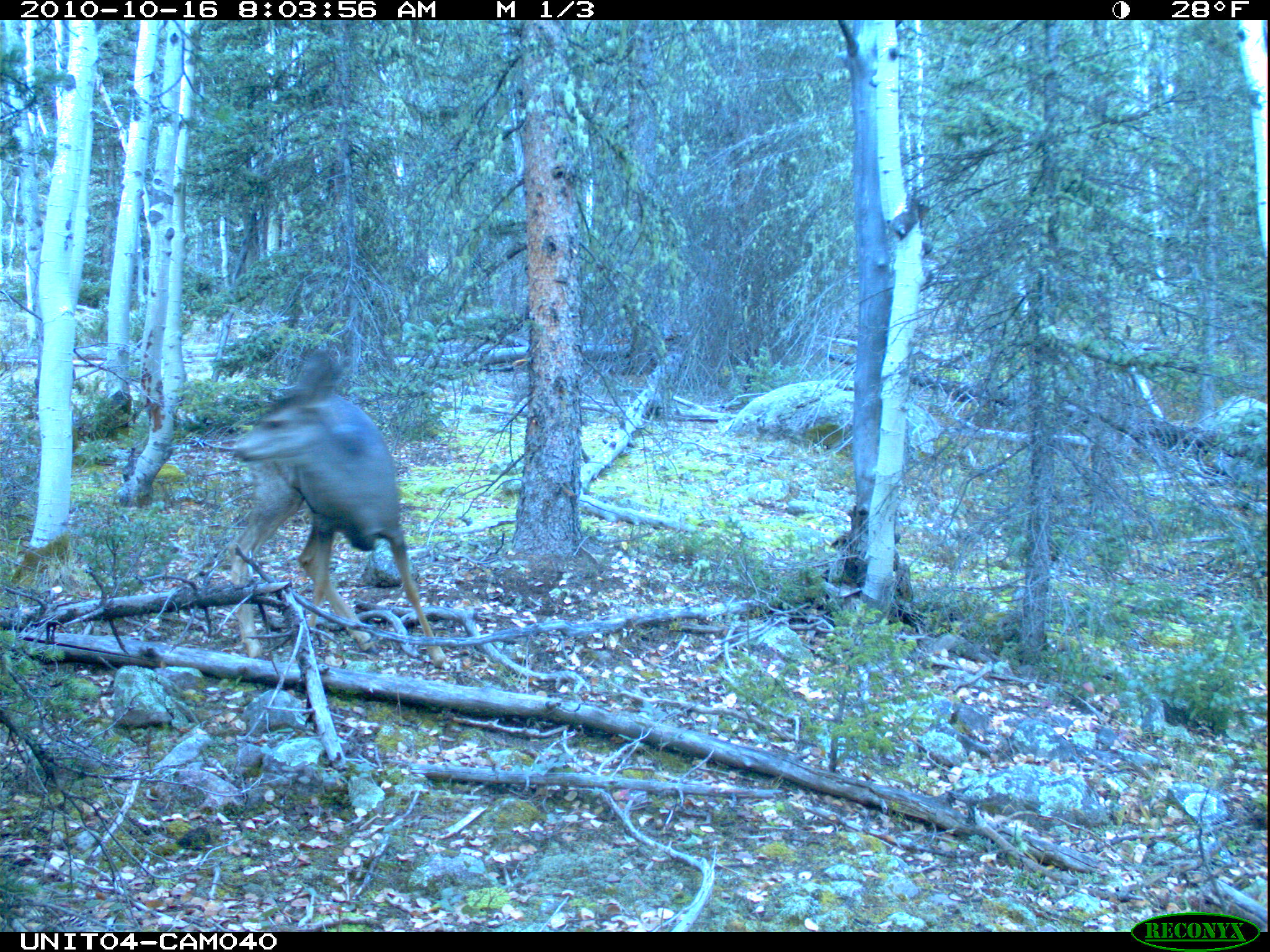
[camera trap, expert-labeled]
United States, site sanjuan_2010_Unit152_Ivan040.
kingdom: Animalia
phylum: Chordata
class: Mammalia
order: Artiodactyla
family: Cervidae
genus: Odocoileus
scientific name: Odocoileus hemionus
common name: mule deer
Odocoileus hemionus (mule deer).